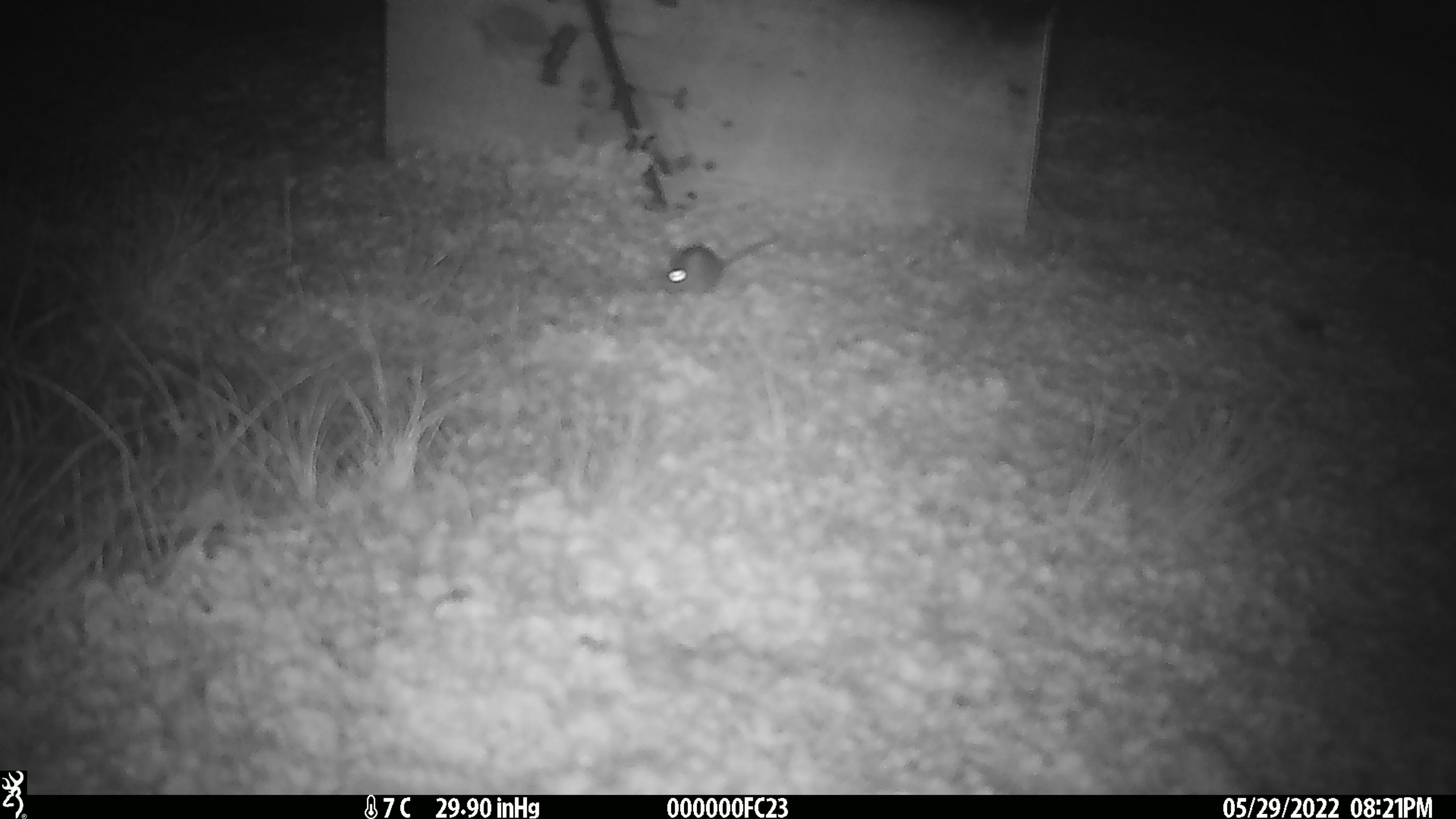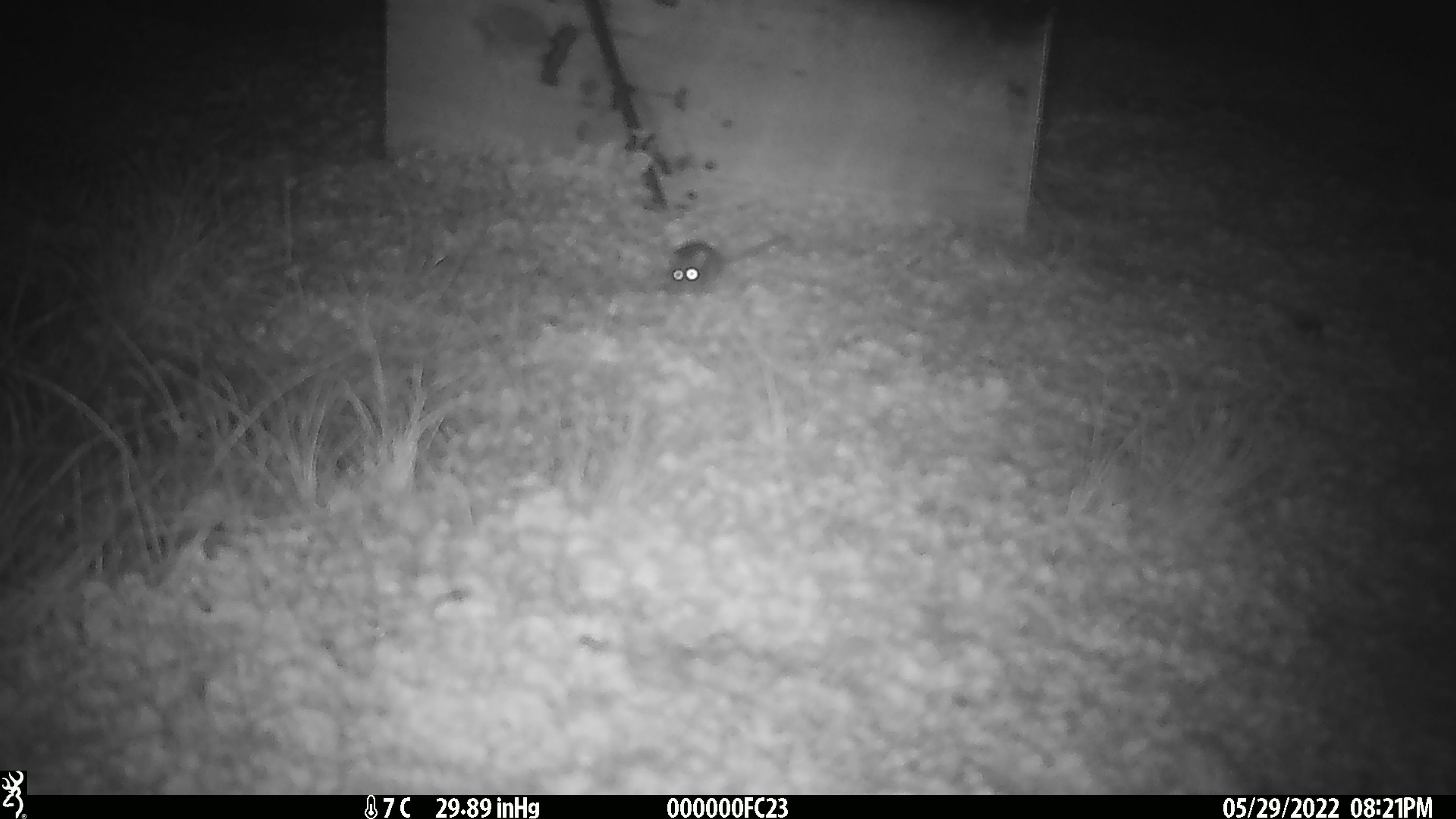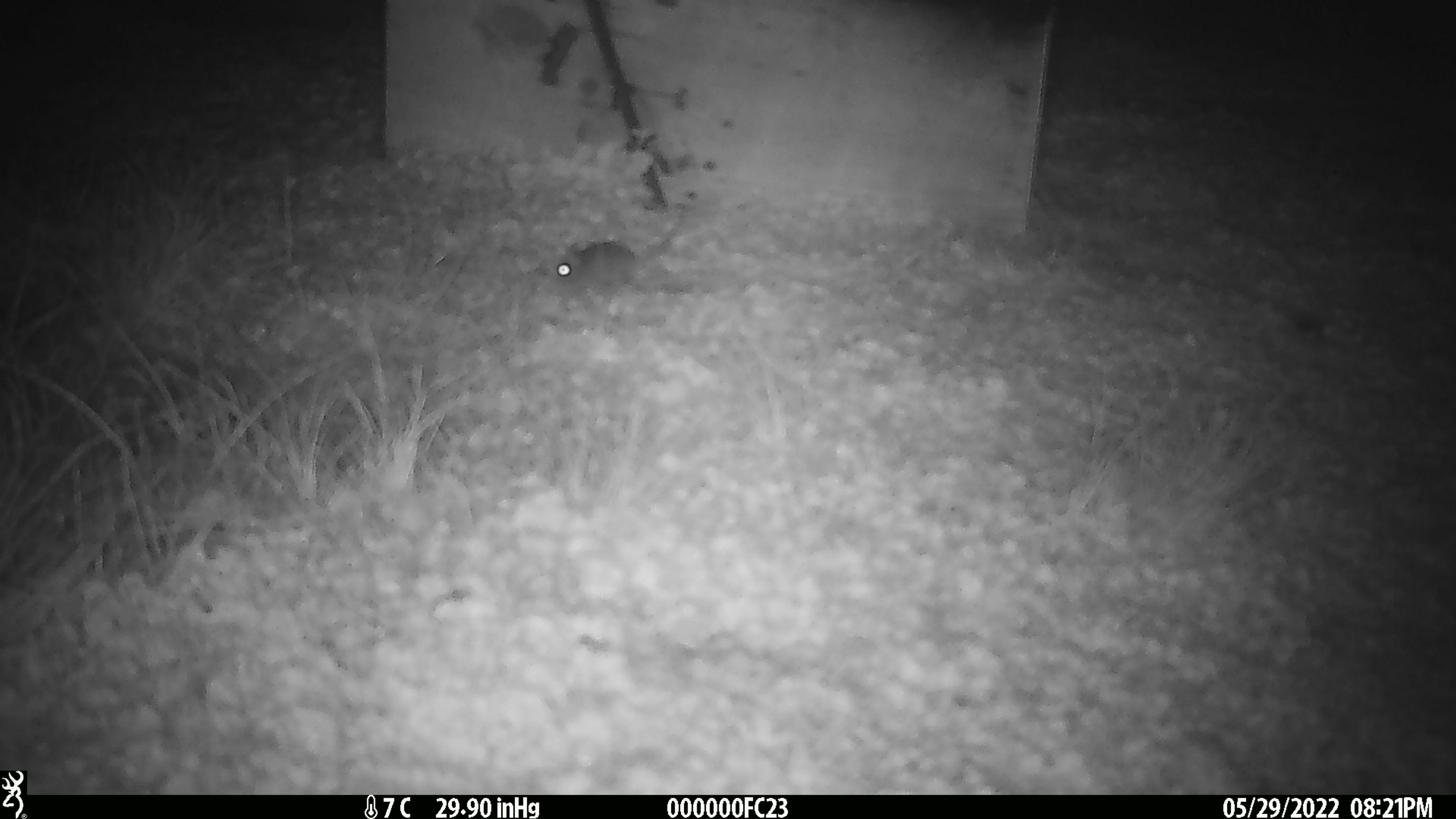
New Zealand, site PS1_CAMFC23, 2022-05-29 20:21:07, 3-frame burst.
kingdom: Animalia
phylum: Chordata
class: Mammalia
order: Rodentia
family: Muridae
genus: Mus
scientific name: Mus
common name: mouse